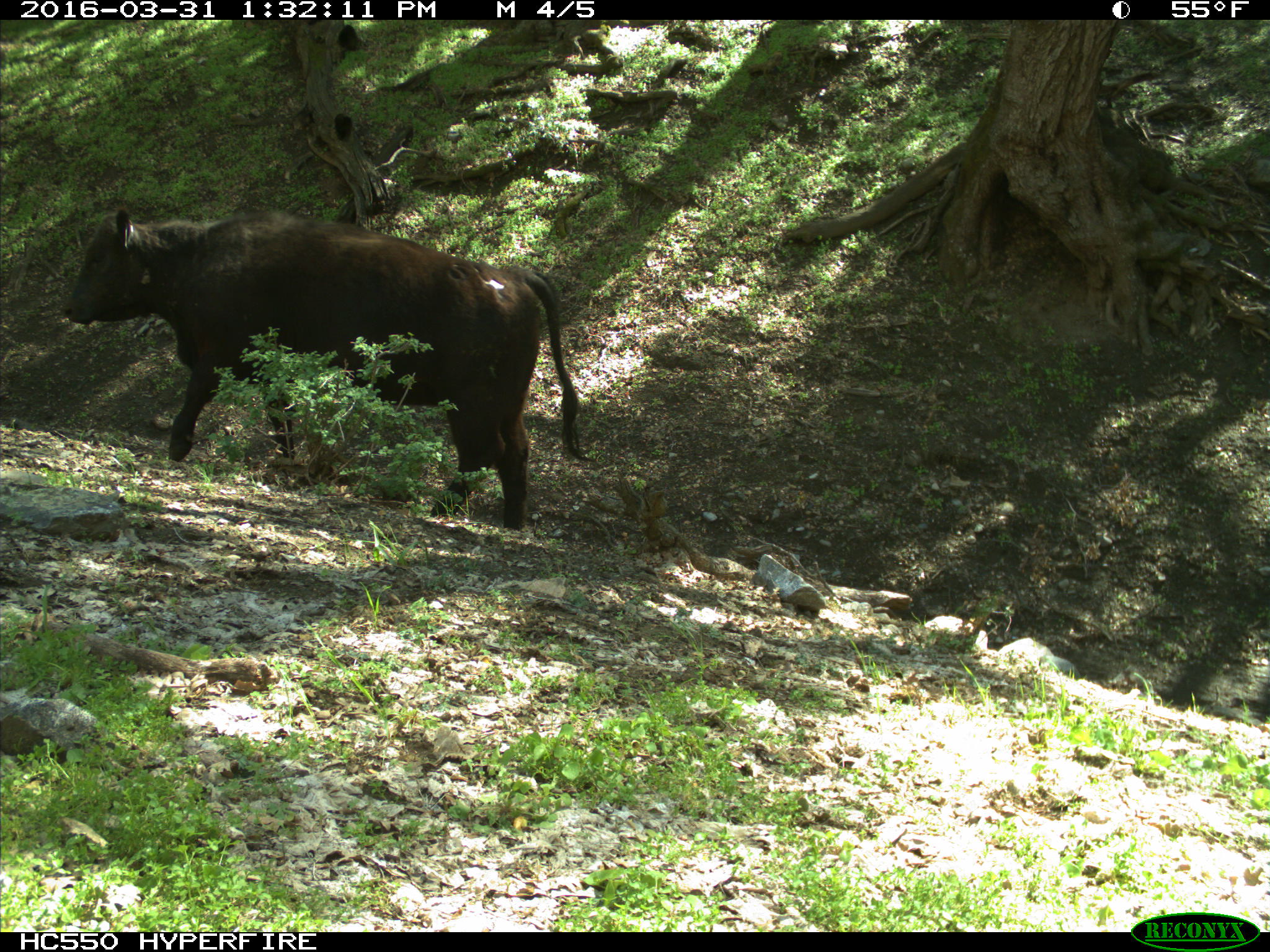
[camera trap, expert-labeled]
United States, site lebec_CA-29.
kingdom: Animalia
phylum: Chordata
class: Mammalia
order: Artiodactyla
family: Bovidae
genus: Bos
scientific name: Bos taurus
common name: domestic cow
Bos taurus (domestic cow).